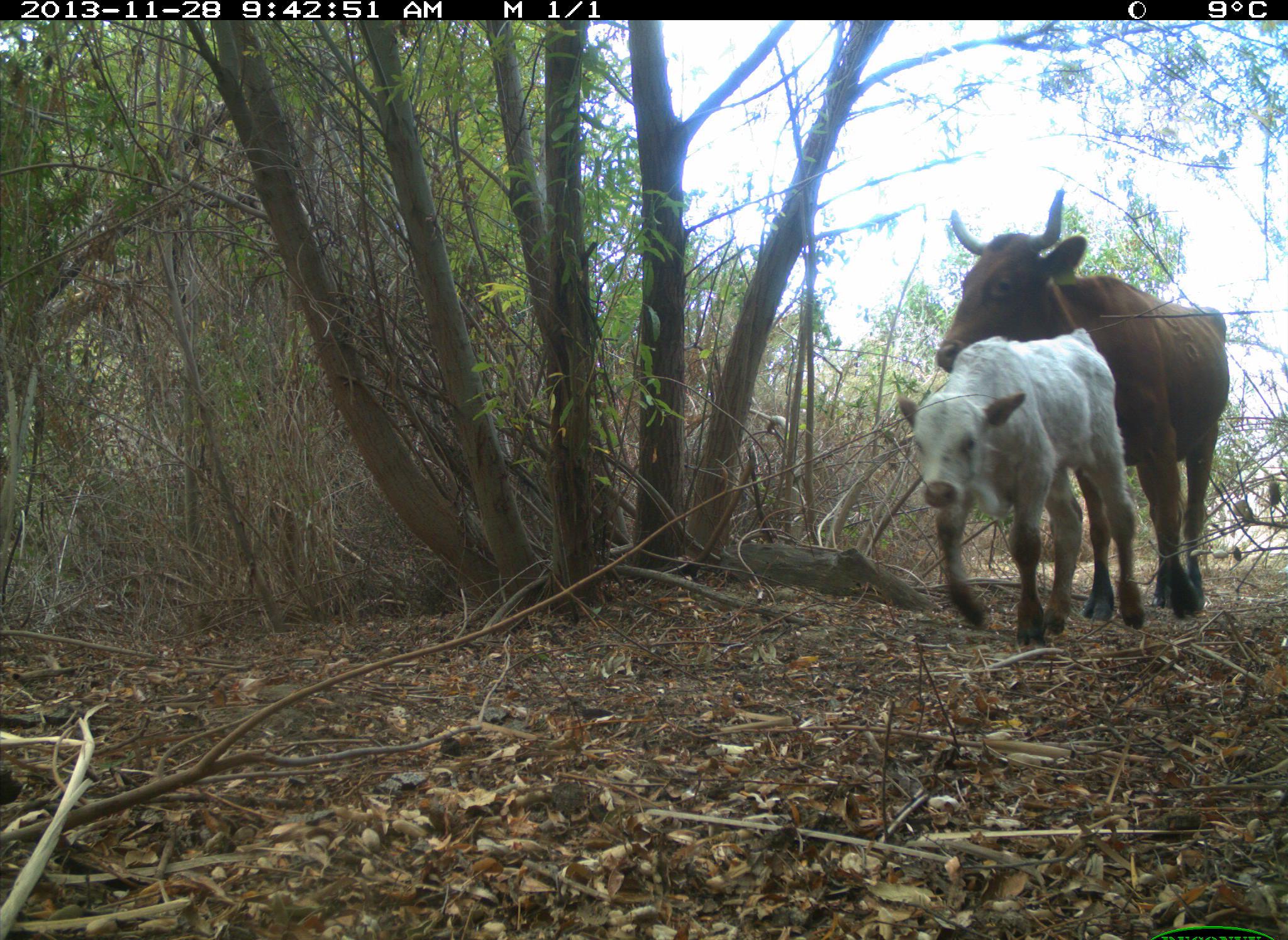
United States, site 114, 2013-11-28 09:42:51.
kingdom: Animalia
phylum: Chordata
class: Mammalia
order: Artiodactyla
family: Bovidae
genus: Bos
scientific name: Bos taurus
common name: cow